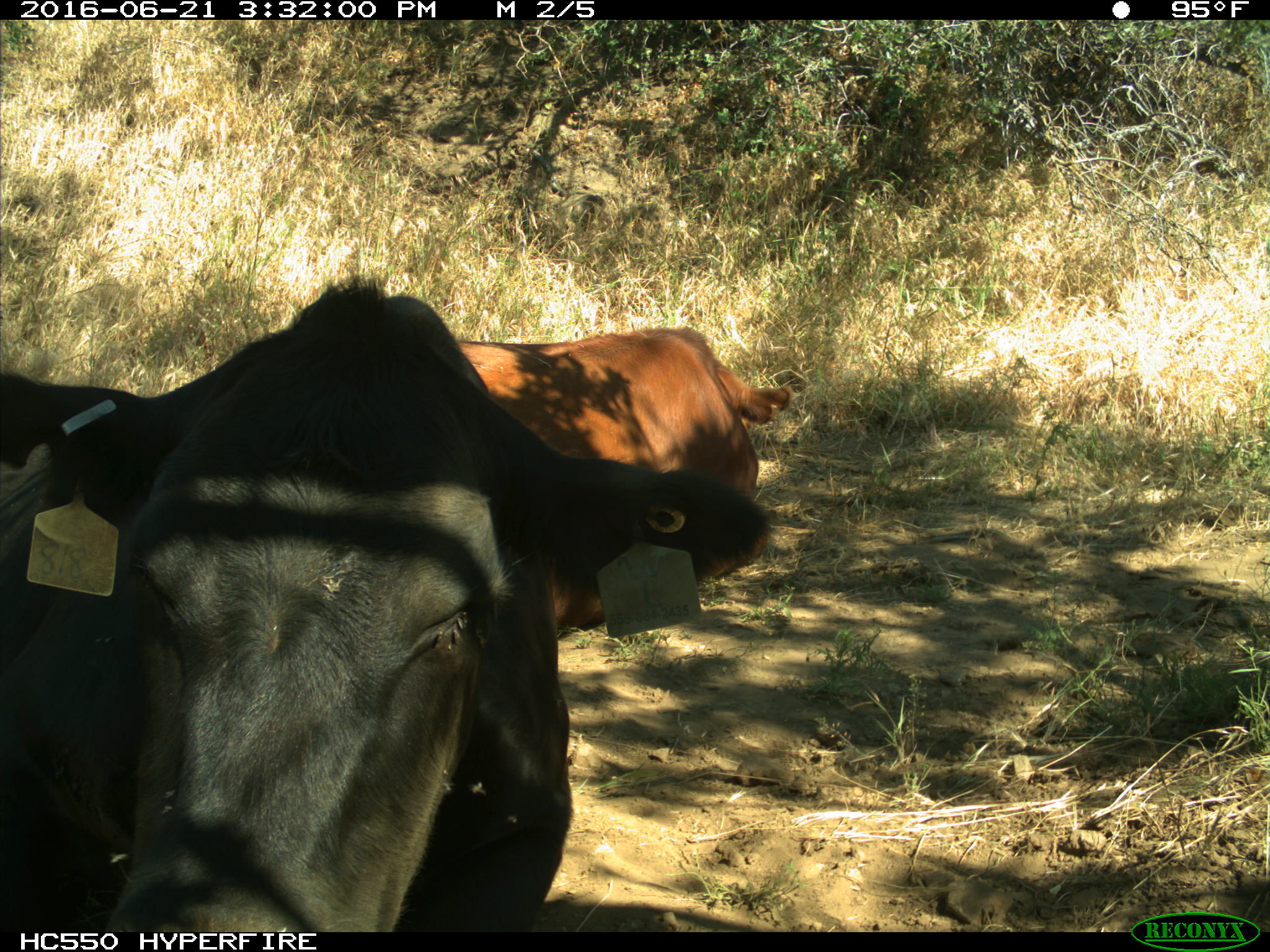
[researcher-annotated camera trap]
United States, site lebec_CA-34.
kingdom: Animalia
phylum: Chordata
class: Mammalia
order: Artiodactyla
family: Bovidae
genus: Bos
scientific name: Bos taurus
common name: domestic cow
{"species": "Bos taurus (domestic cow)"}